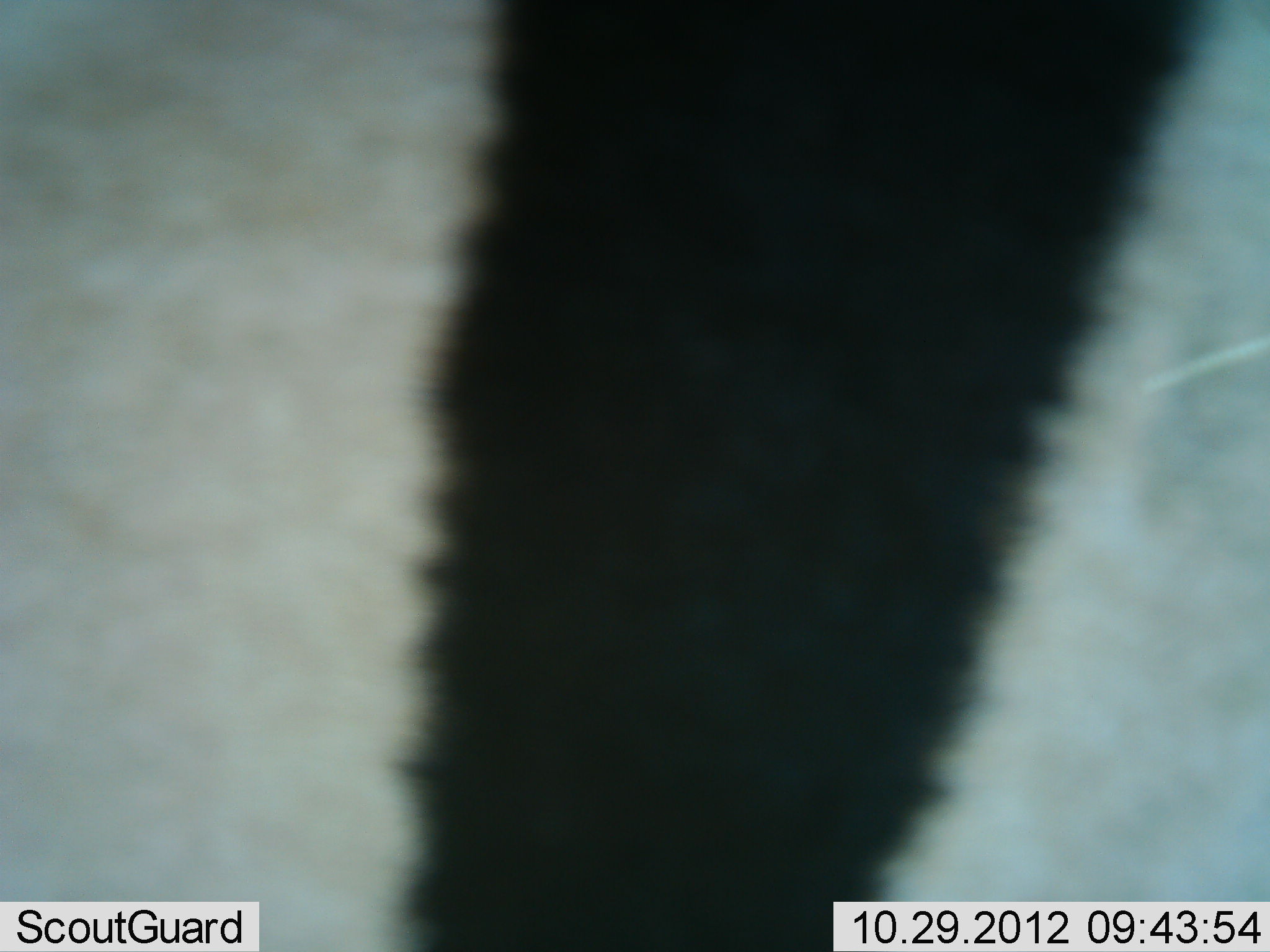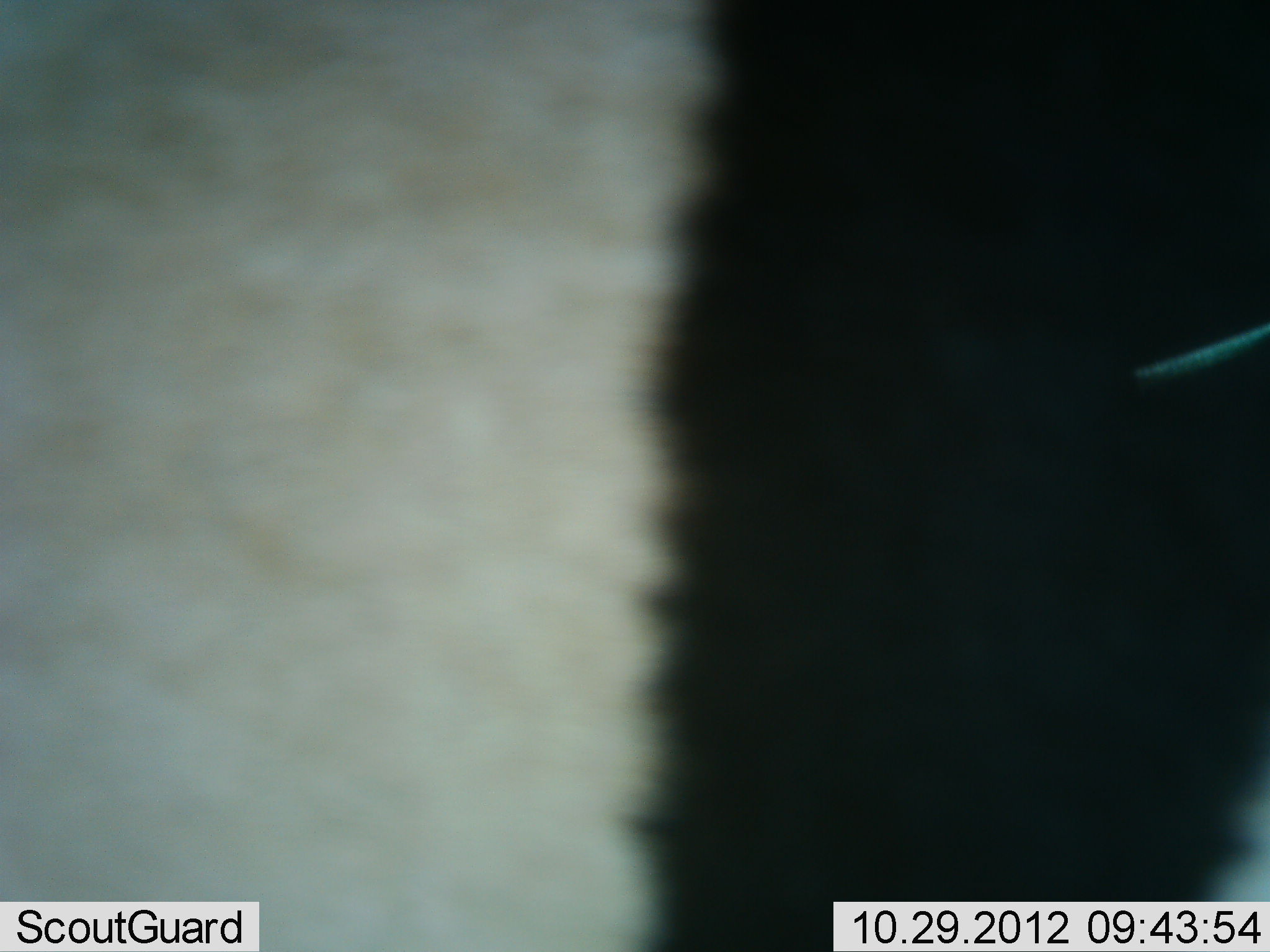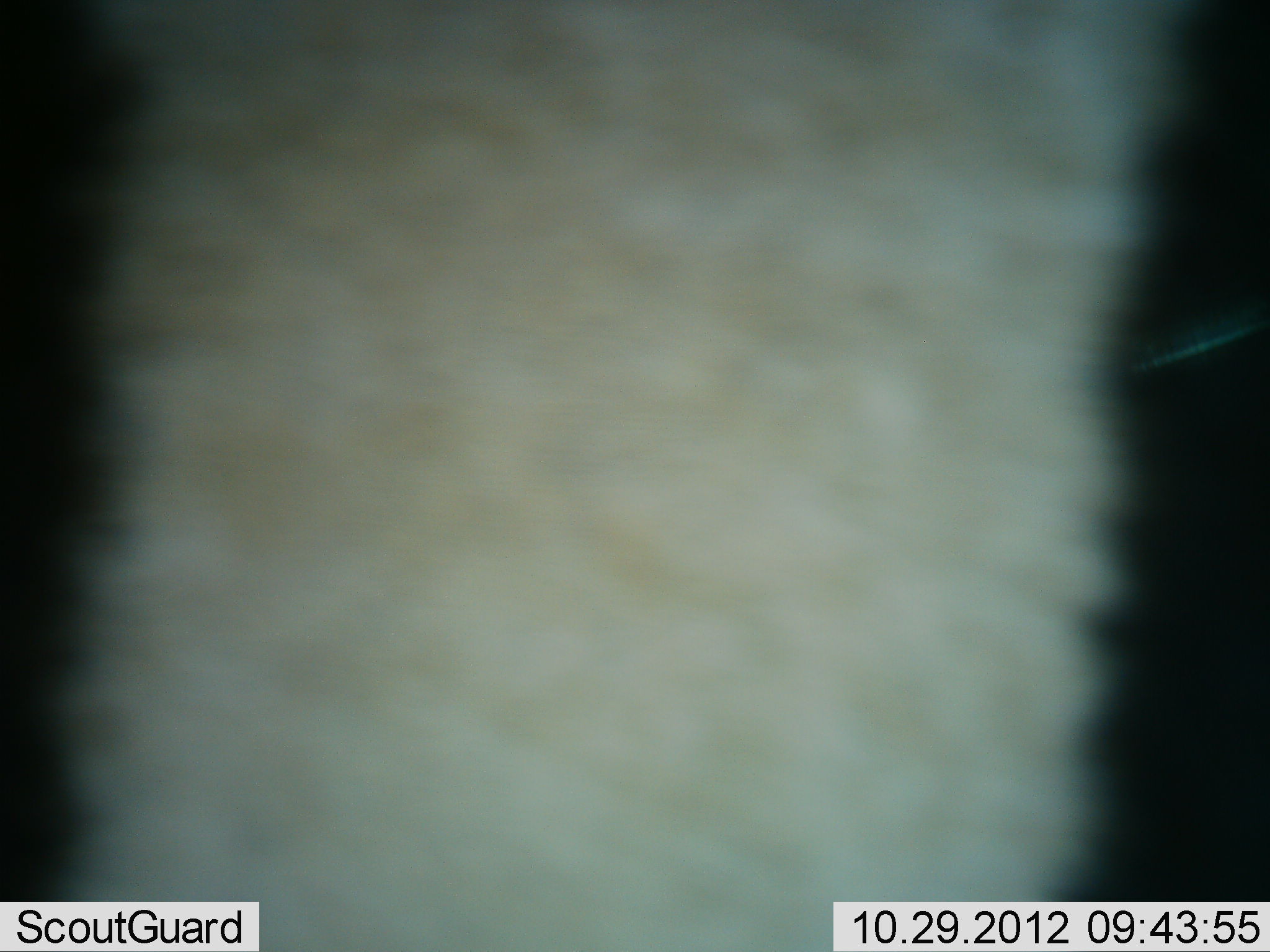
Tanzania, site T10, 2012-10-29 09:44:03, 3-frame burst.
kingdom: Animalia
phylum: Chordata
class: Mammalia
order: Perissodactyla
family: Equidae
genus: Equus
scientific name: Equus quagga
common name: plains zebra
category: zebra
Zebra (plains zebra) (Equus quagga), count 1. Behavior (volunteer vote fractions): standing 30%, resting 0%, moving 70%, interacting 0%. Young present (vote fraction): 0%. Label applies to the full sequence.